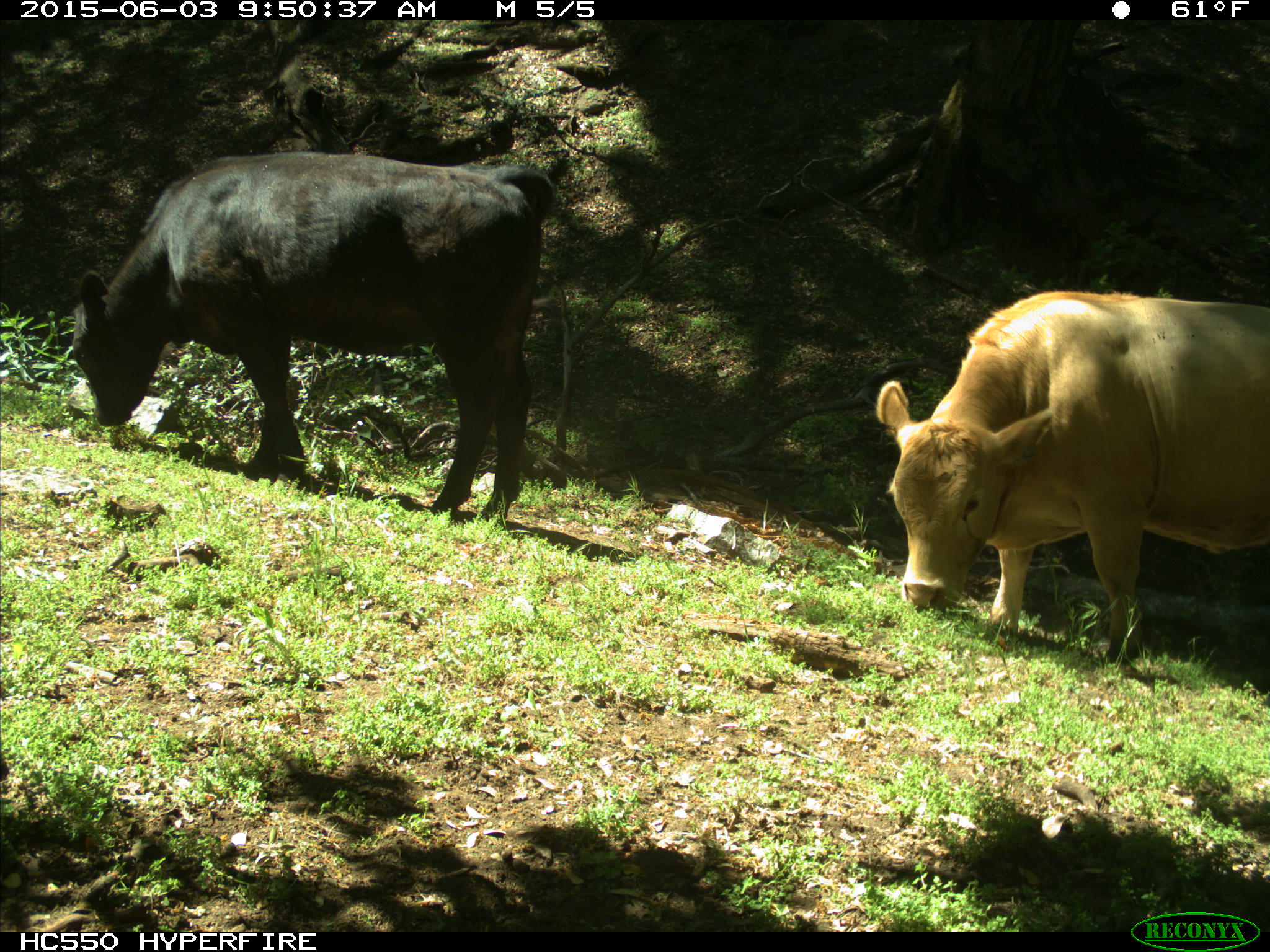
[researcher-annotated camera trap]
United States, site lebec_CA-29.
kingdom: Animalia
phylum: Chordata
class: Mammalia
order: Artiodactyla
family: Bovidae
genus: Bos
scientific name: Bos taurus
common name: domestic cow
Bos taurus (domestic cow).